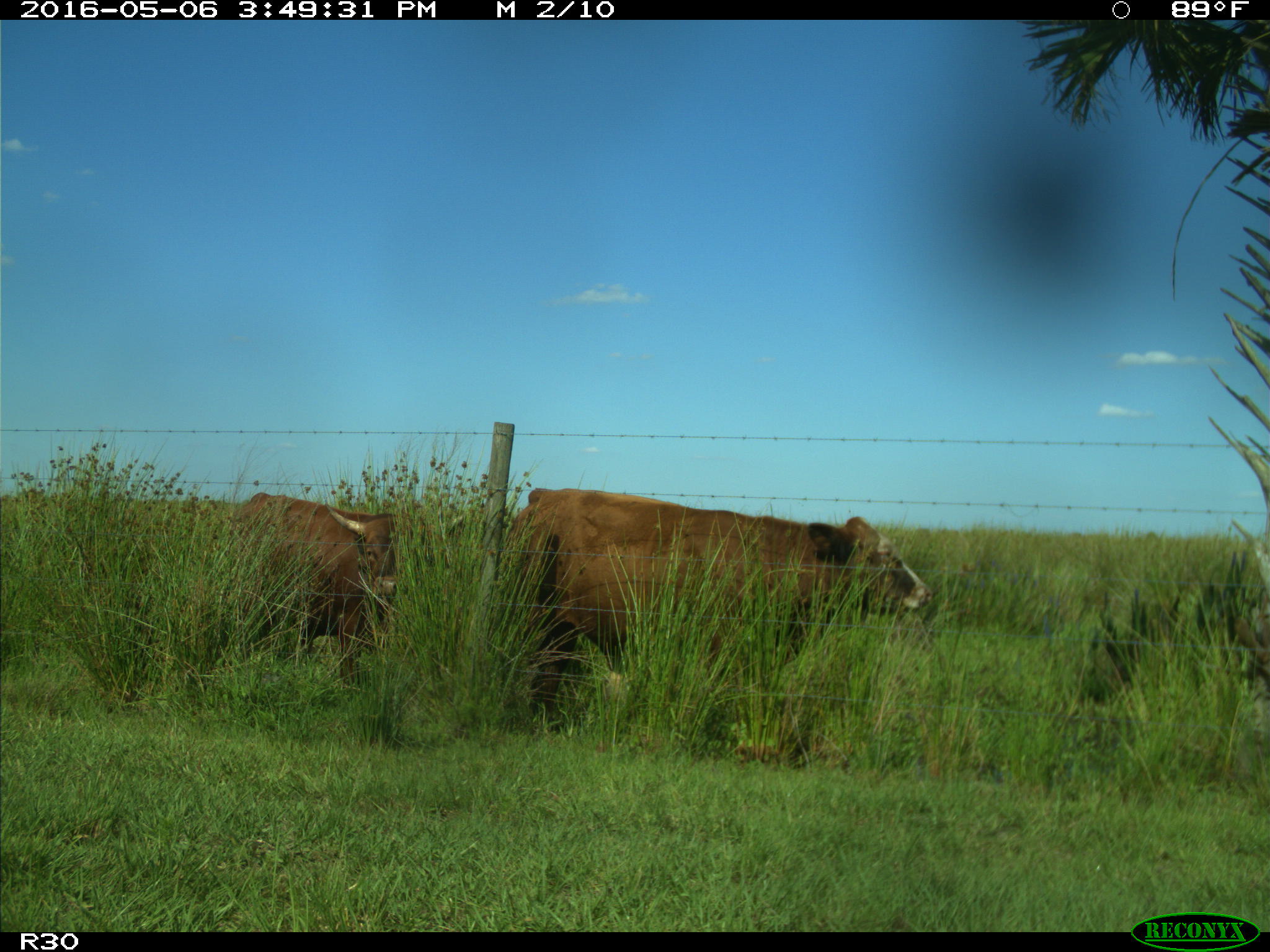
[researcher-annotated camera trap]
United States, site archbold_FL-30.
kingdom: Animalia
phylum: Chordata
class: Mammalia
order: Artiodactyla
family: Bovidae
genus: Bos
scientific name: Bos taurus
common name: domestic cow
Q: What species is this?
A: Bos taurus (domestic cow).